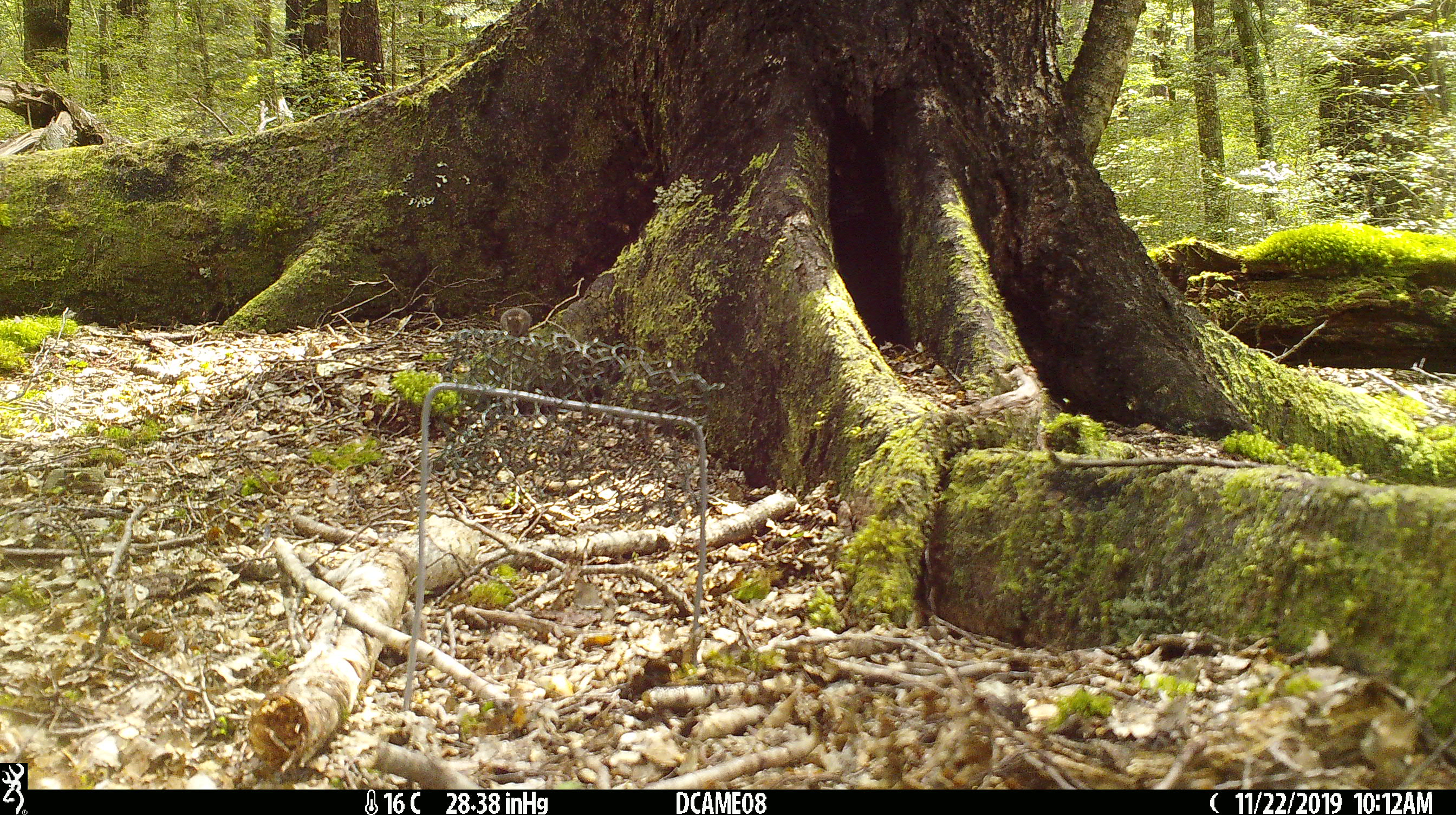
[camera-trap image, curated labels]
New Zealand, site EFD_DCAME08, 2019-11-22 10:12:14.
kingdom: Animalia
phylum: Chordata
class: Mammalia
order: Rodentia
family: Muridae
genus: Mus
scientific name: Mus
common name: mouse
Mouse (Mus).